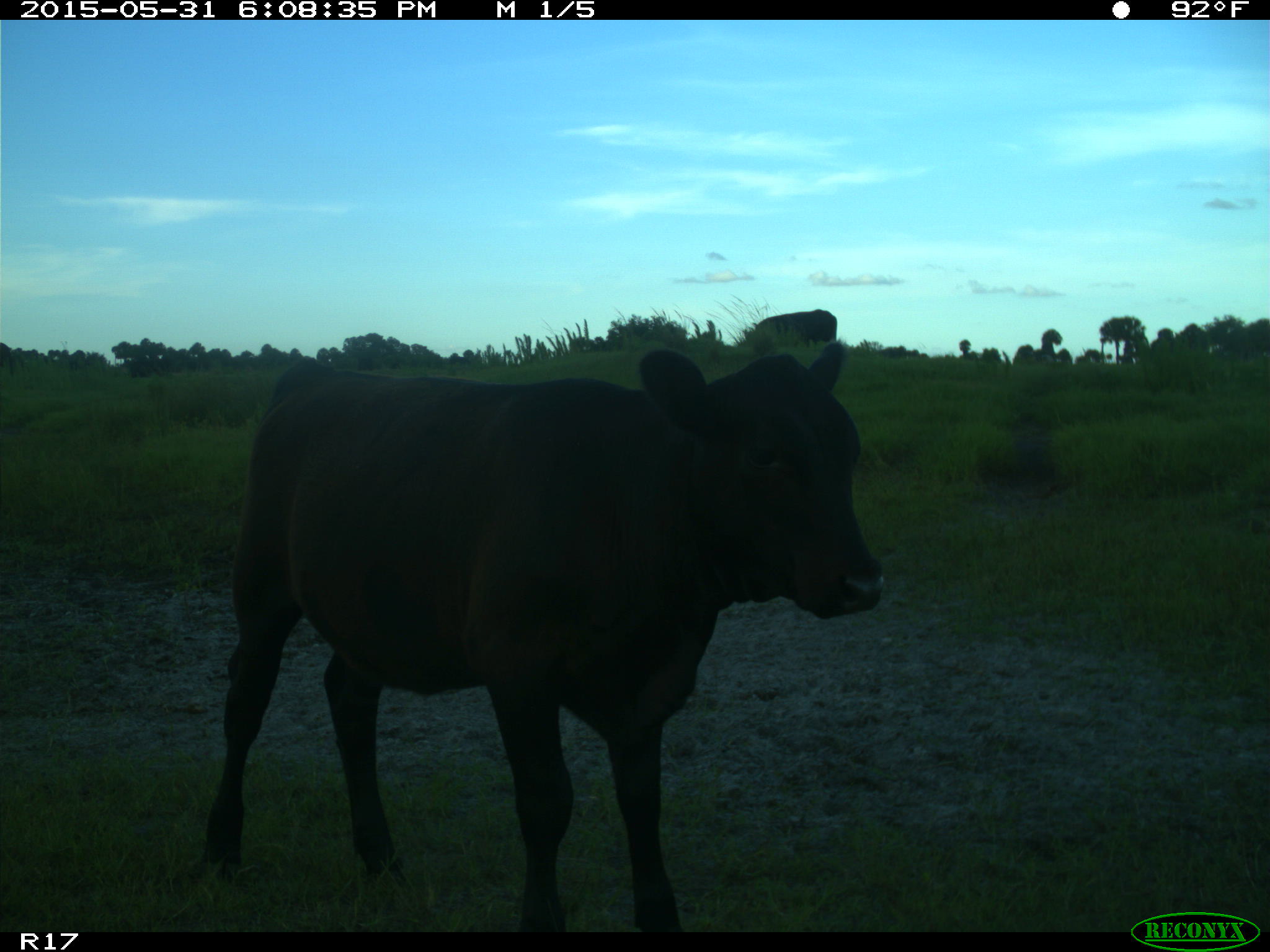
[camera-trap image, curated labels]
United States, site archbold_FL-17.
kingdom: Animalia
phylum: Chordata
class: Mammalia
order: Artiodactyla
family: Bovidae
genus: Bos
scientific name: Bos taurus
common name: domestic cow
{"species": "Bos taurus (domestic cow)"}